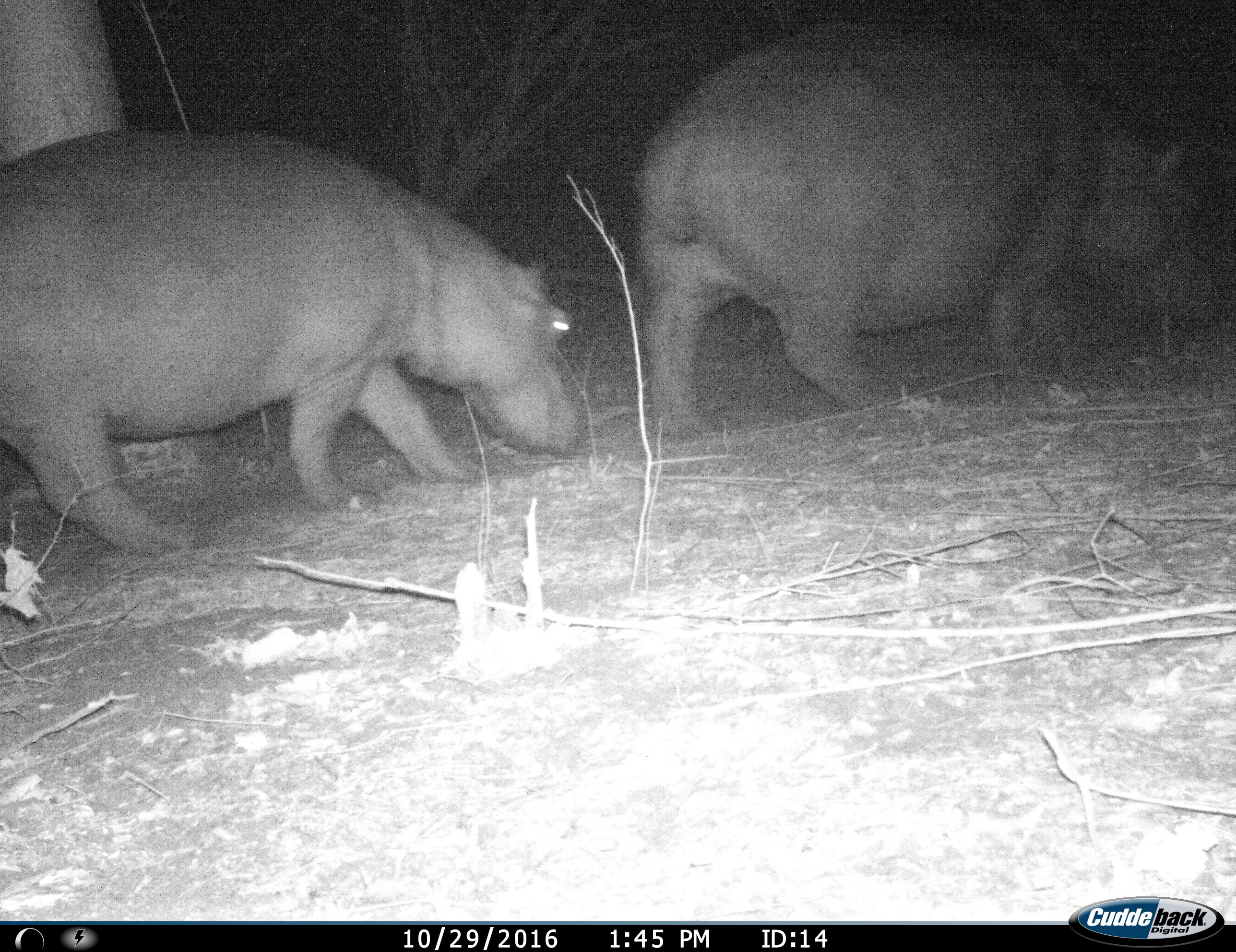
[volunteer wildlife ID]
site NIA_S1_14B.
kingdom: Animalia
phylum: Chordata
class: Mammalia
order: Artiodactyla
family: Hippopotamidae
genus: Hippopotamus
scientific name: Hippopotamus amphibius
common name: hippopotamus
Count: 2.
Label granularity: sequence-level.